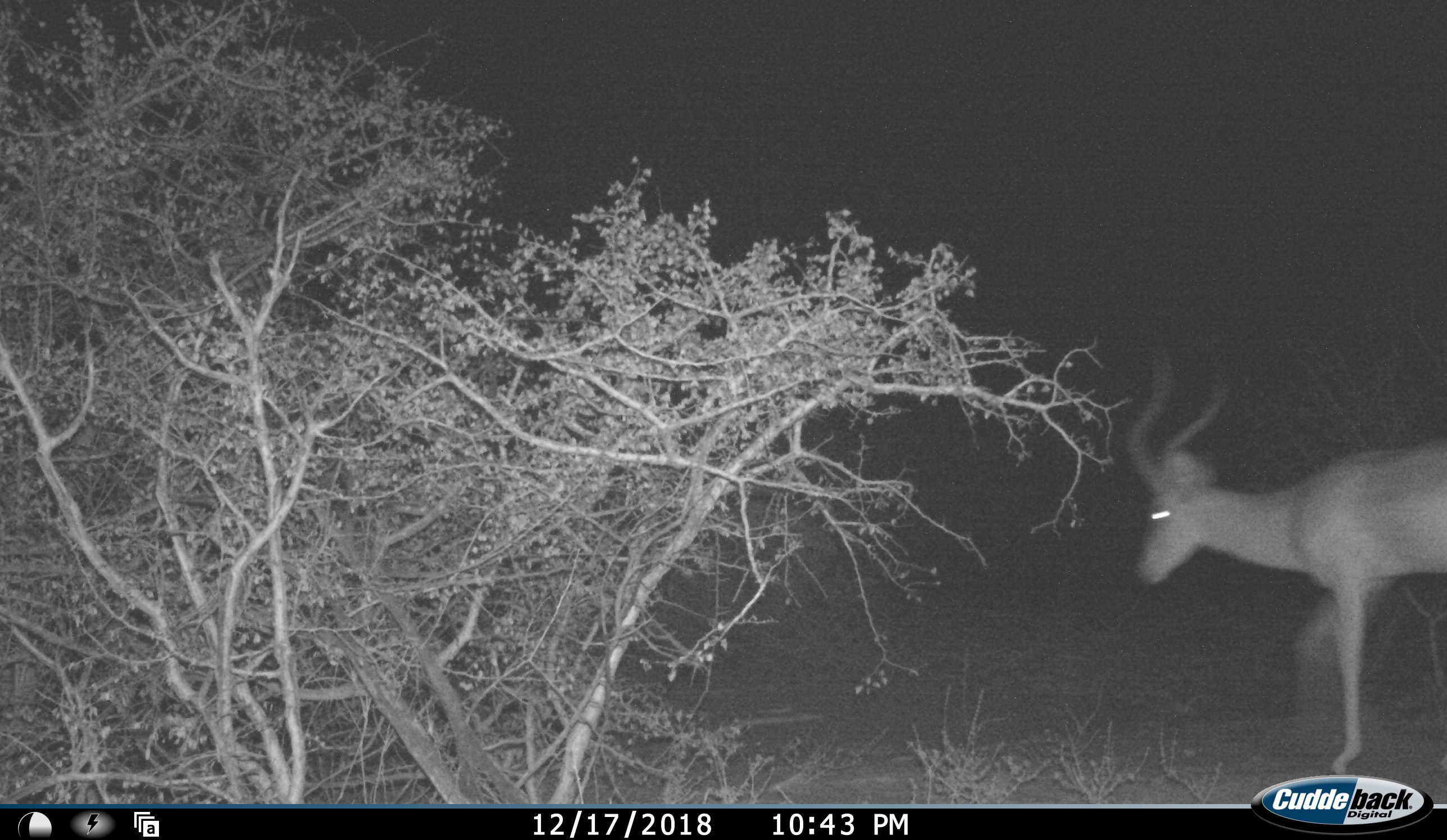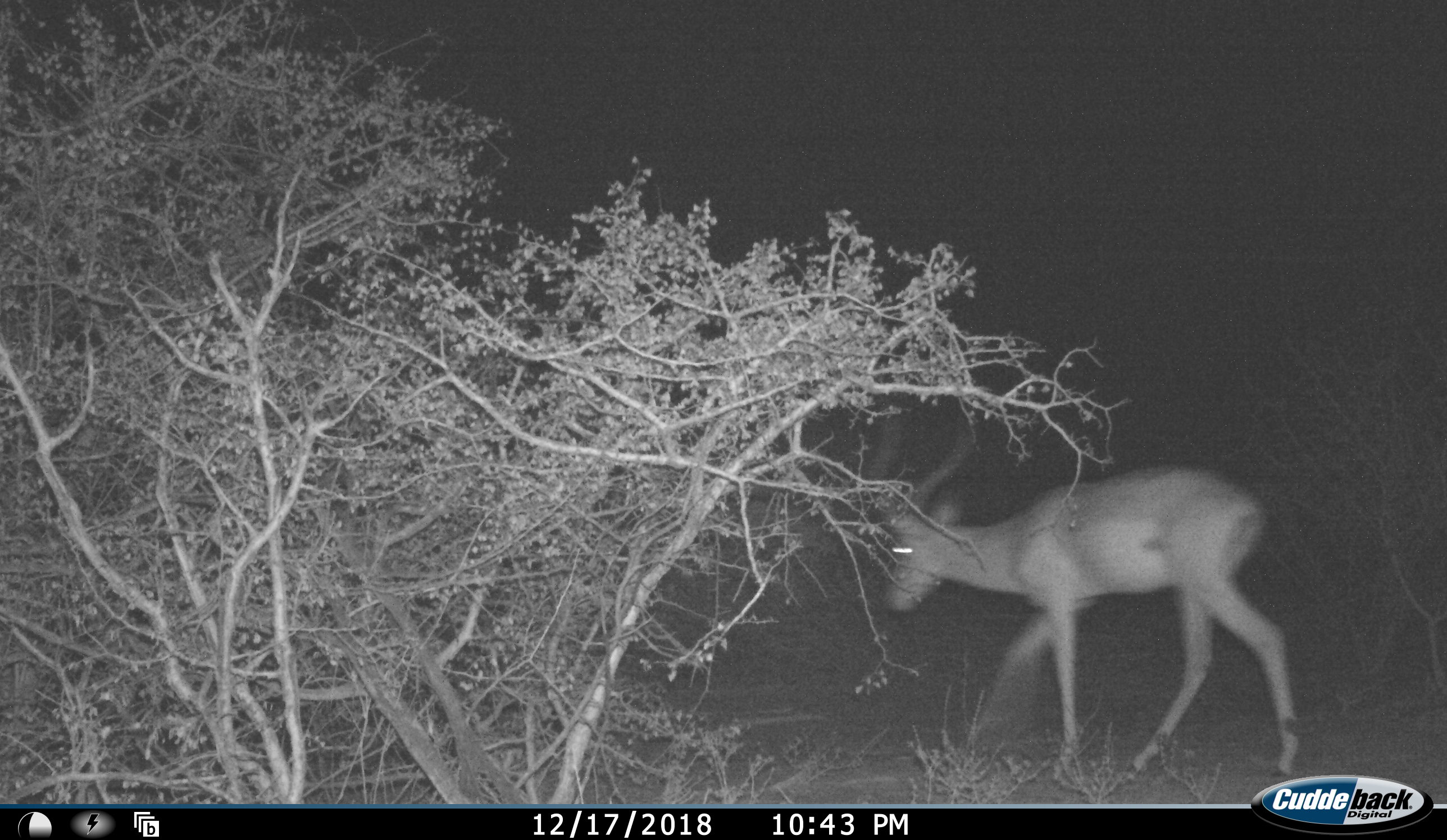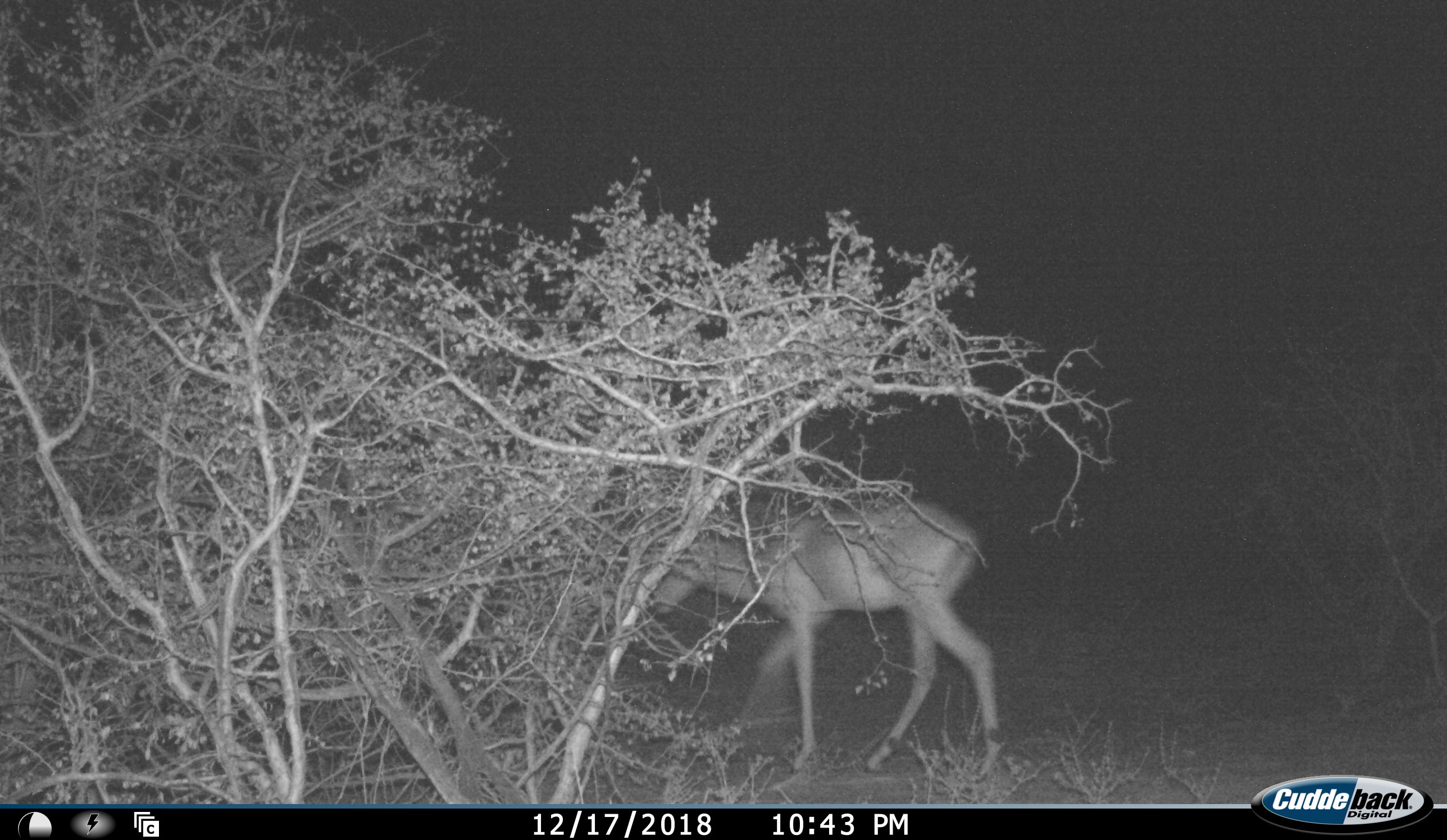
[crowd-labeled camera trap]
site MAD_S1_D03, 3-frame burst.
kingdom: Animalia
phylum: Chordata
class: Mammalia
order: Artiodactyla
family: Bovidae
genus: Aepyceros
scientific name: Aepyceros melampus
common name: impala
Impala (Aepyceros melampus), count 1. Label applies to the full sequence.